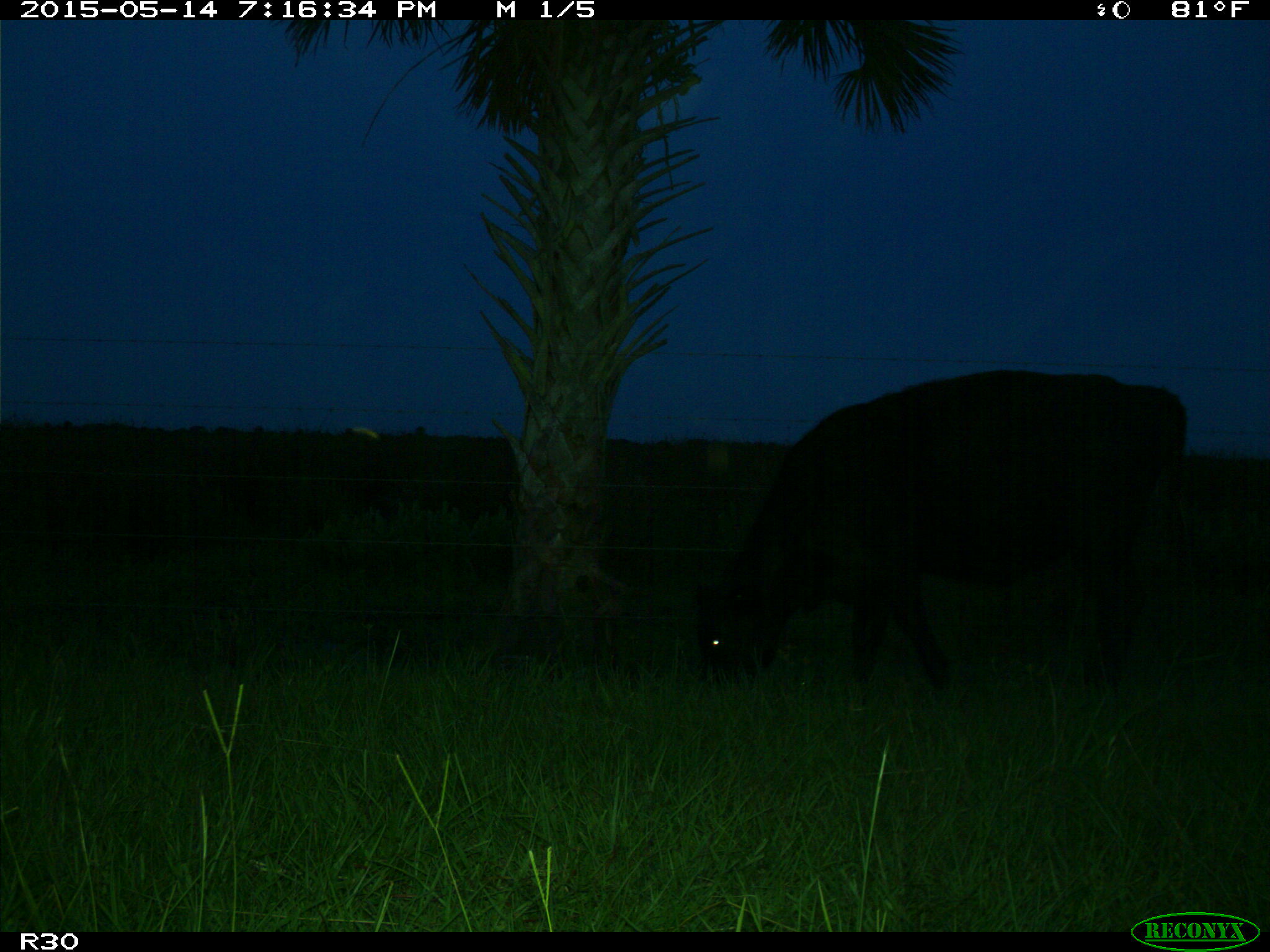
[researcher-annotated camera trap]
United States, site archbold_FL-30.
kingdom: Animalia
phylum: Chordata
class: Mammalia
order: Artiodactyla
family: Bovidae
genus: Bos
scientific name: Bos taurus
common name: domestic cow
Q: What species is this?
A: Bos taurus (domestic cow).